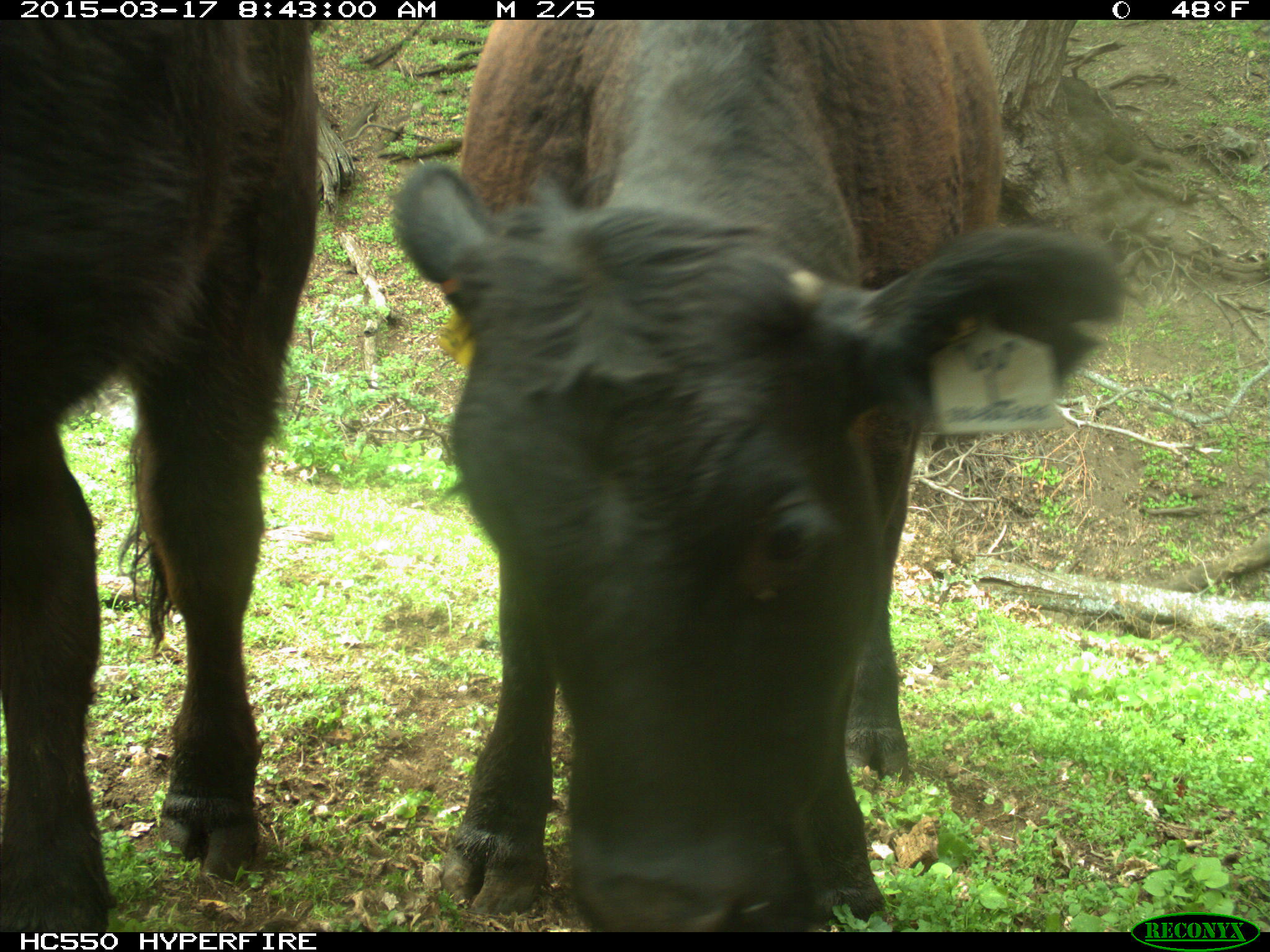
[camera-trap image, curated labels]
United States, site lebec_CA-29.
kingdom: Animalia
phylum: Chordata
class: Mammalia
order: Artiodactyla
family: Bovidae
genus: Bos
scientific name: Bos taurus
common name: domestic cow